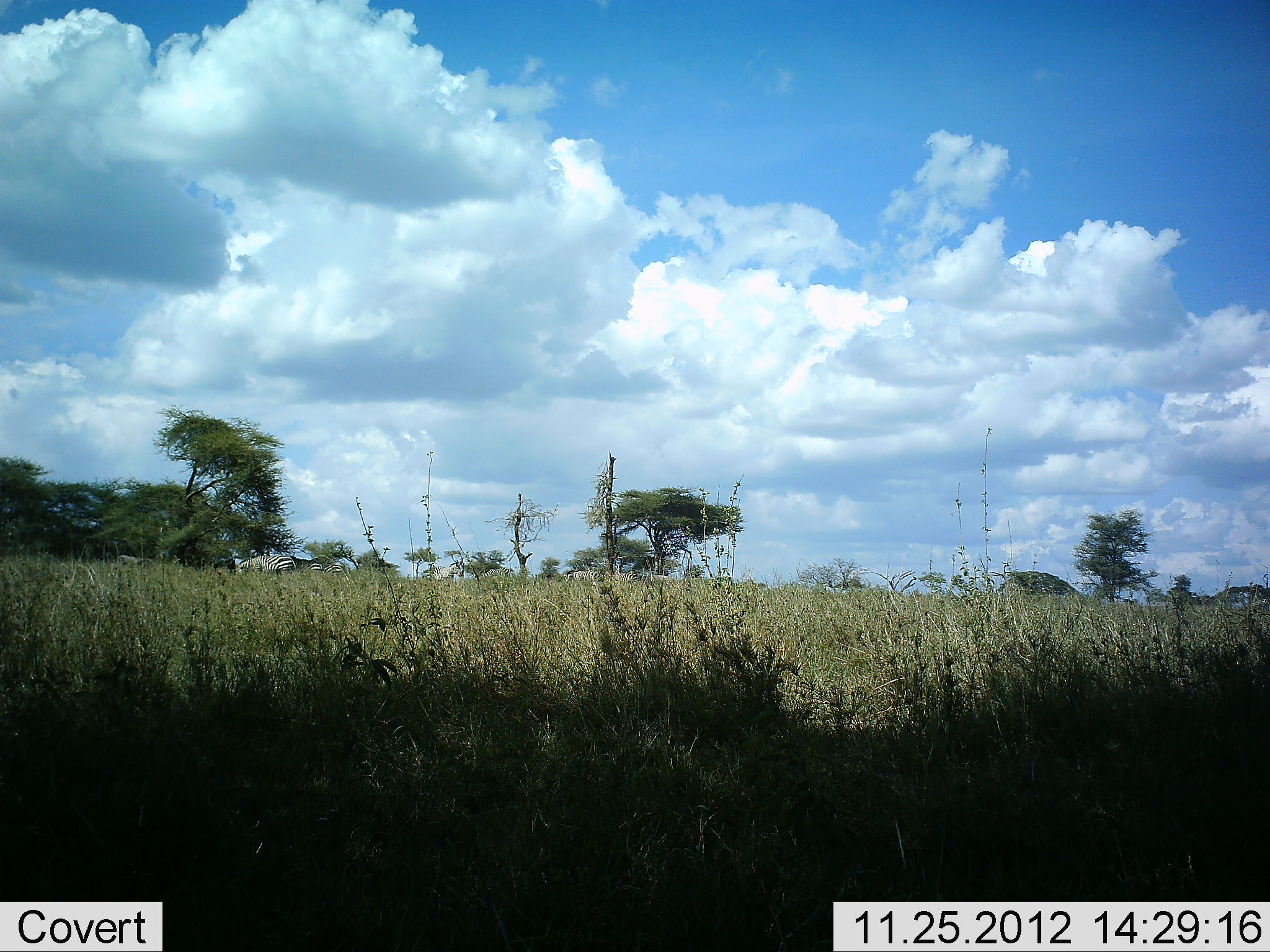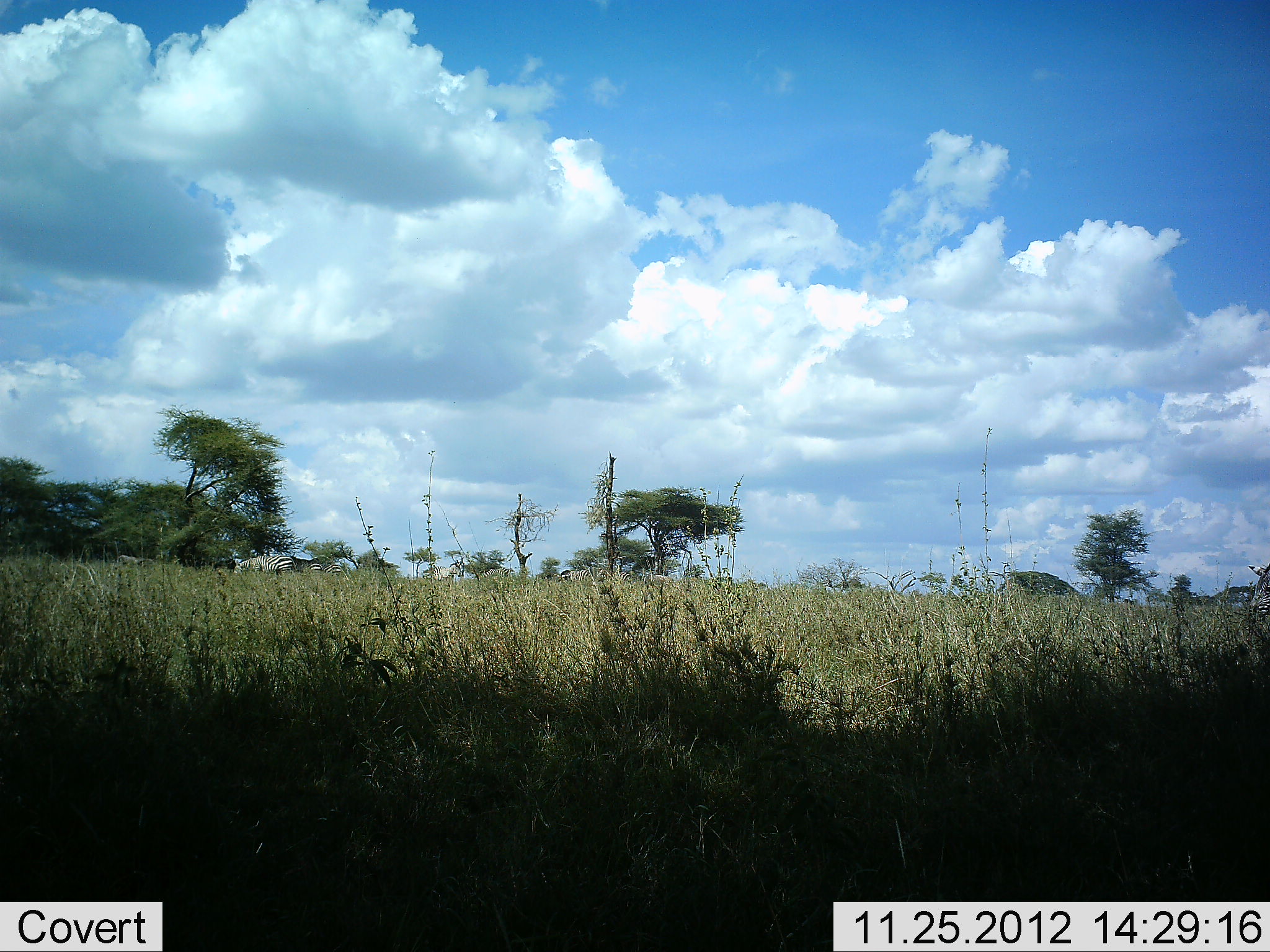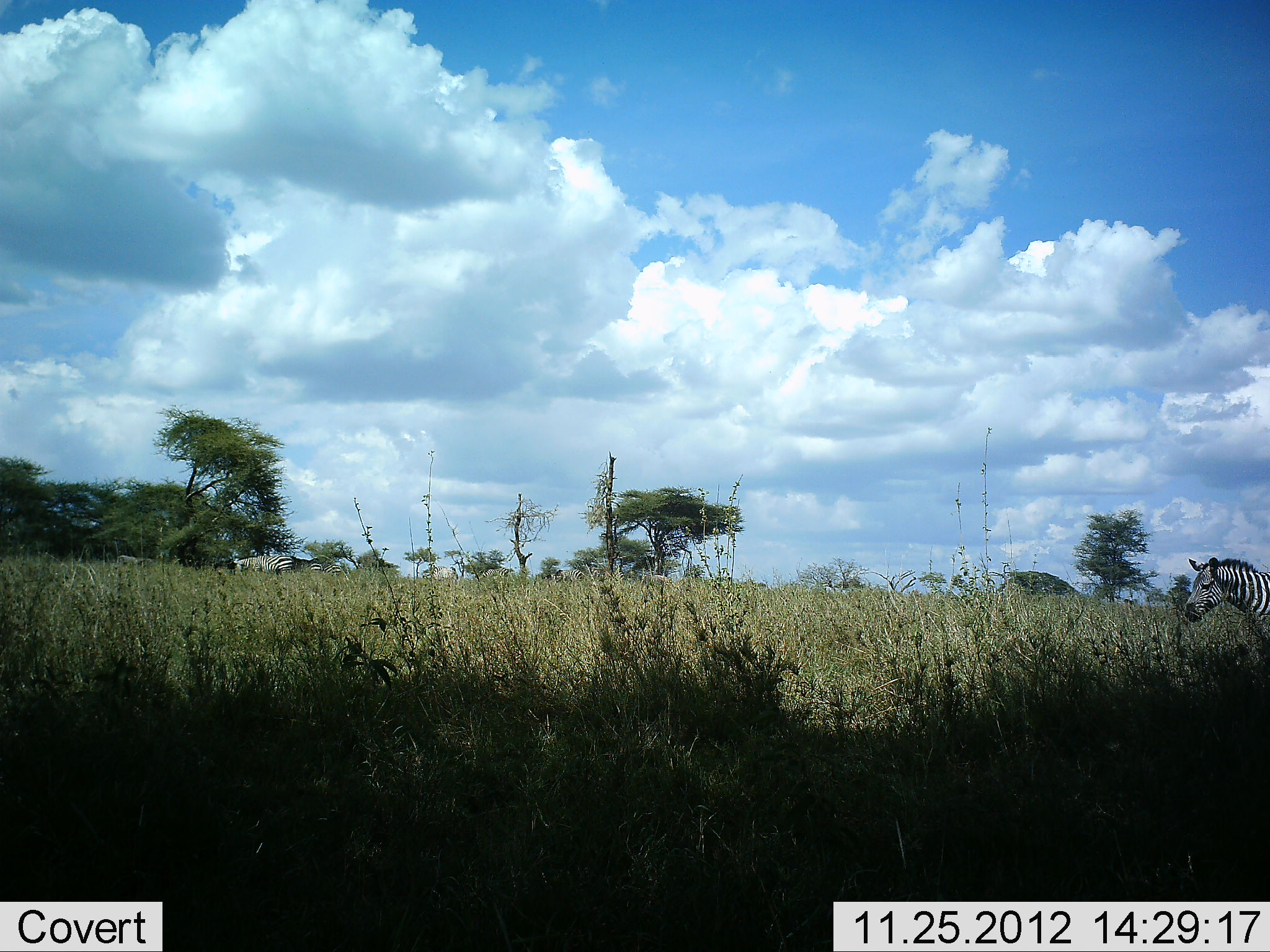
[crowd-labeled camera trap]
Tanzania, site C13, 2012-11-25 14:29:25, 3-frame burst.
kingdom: Animalia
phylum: Chordata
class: Mammalia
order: Perissodactyla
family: Equidae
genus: Equus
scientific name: Equus quagga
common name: plains zebra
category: zebra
Zebra (plains zebra) (Equus quagga), count 5. Behavior (volunteer vote fractions): standing 20%, resting 0%, moving 100%, interacting 0%. Young present (vote fraction): 0%. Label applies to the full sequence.